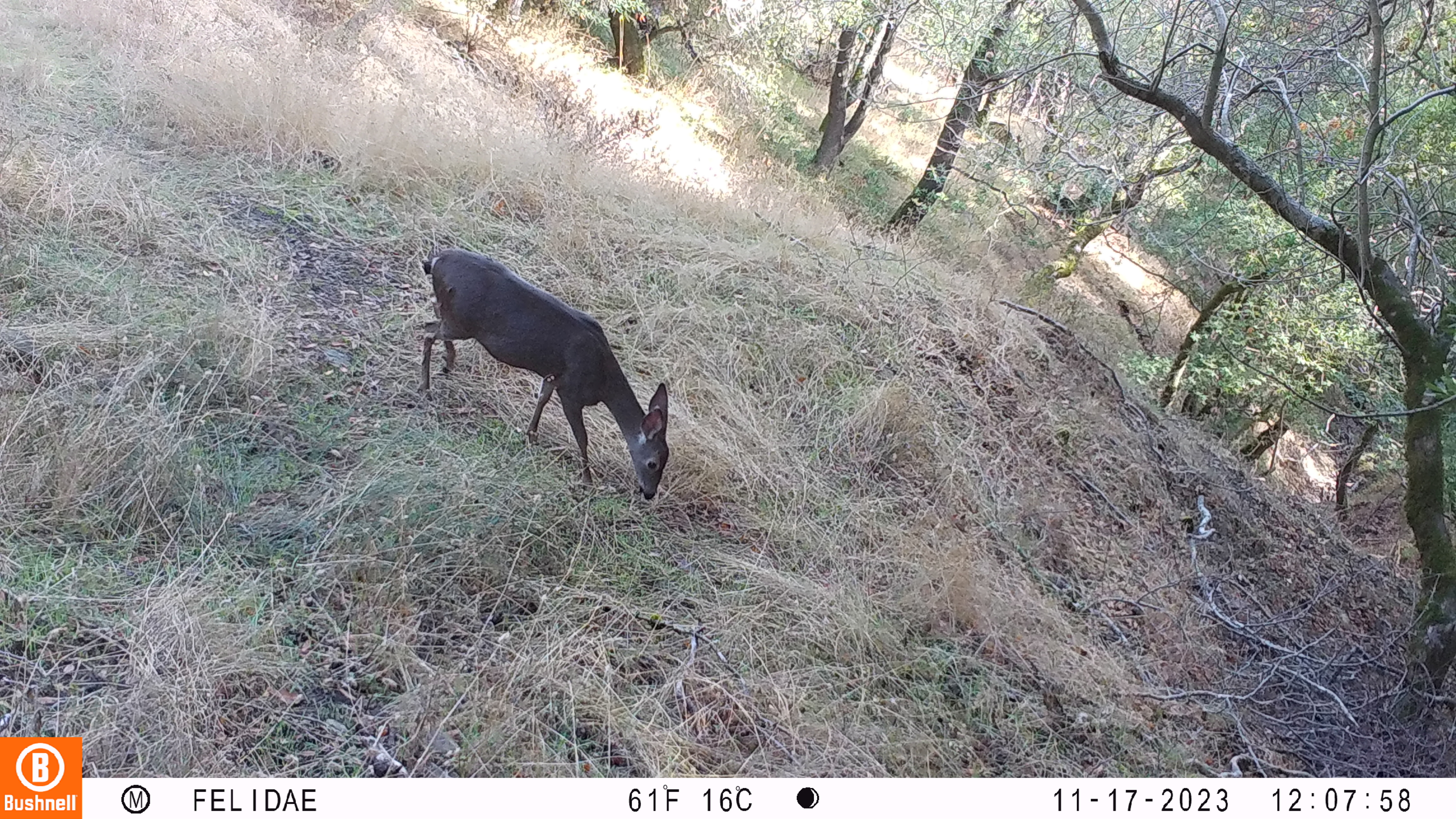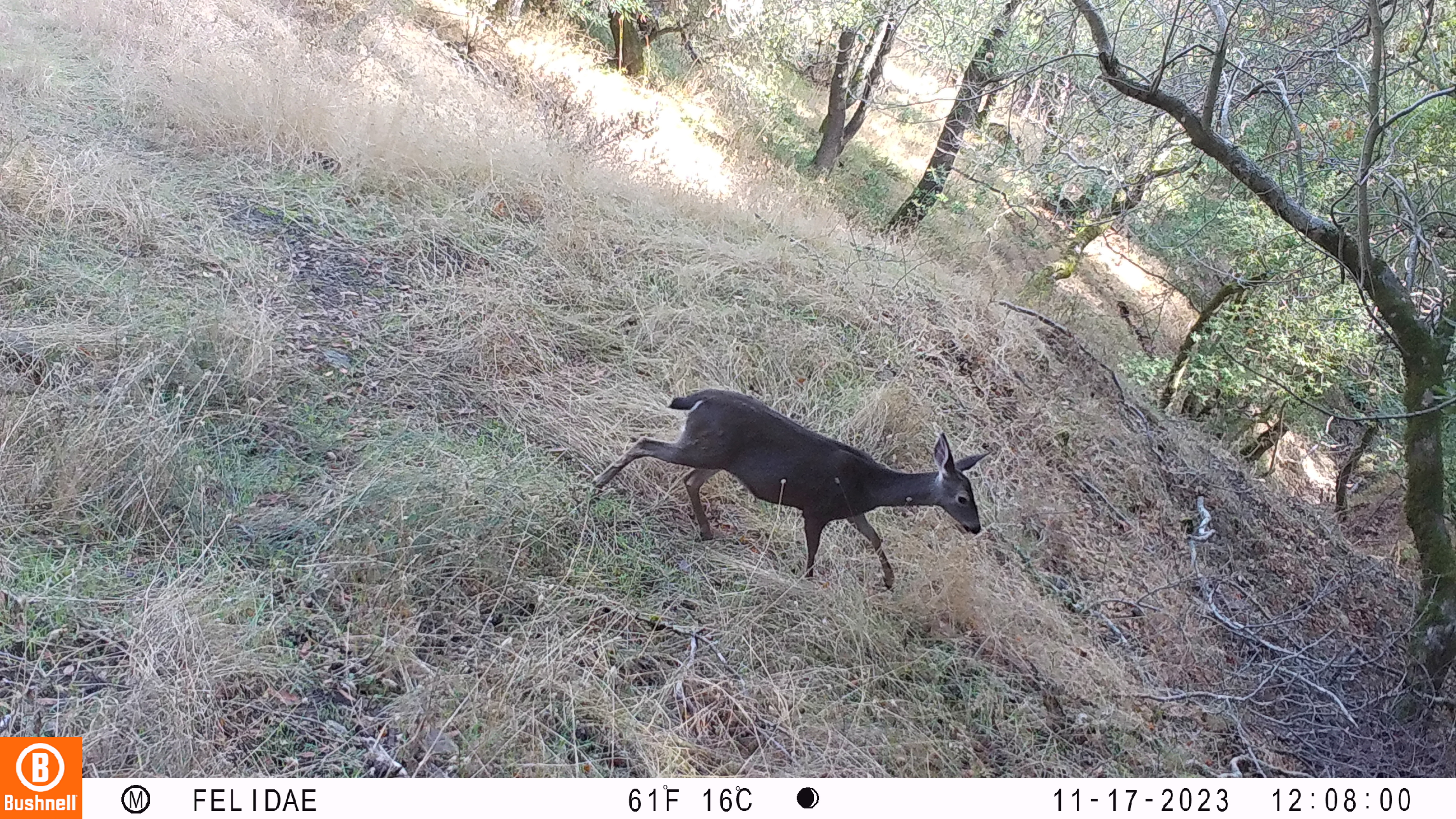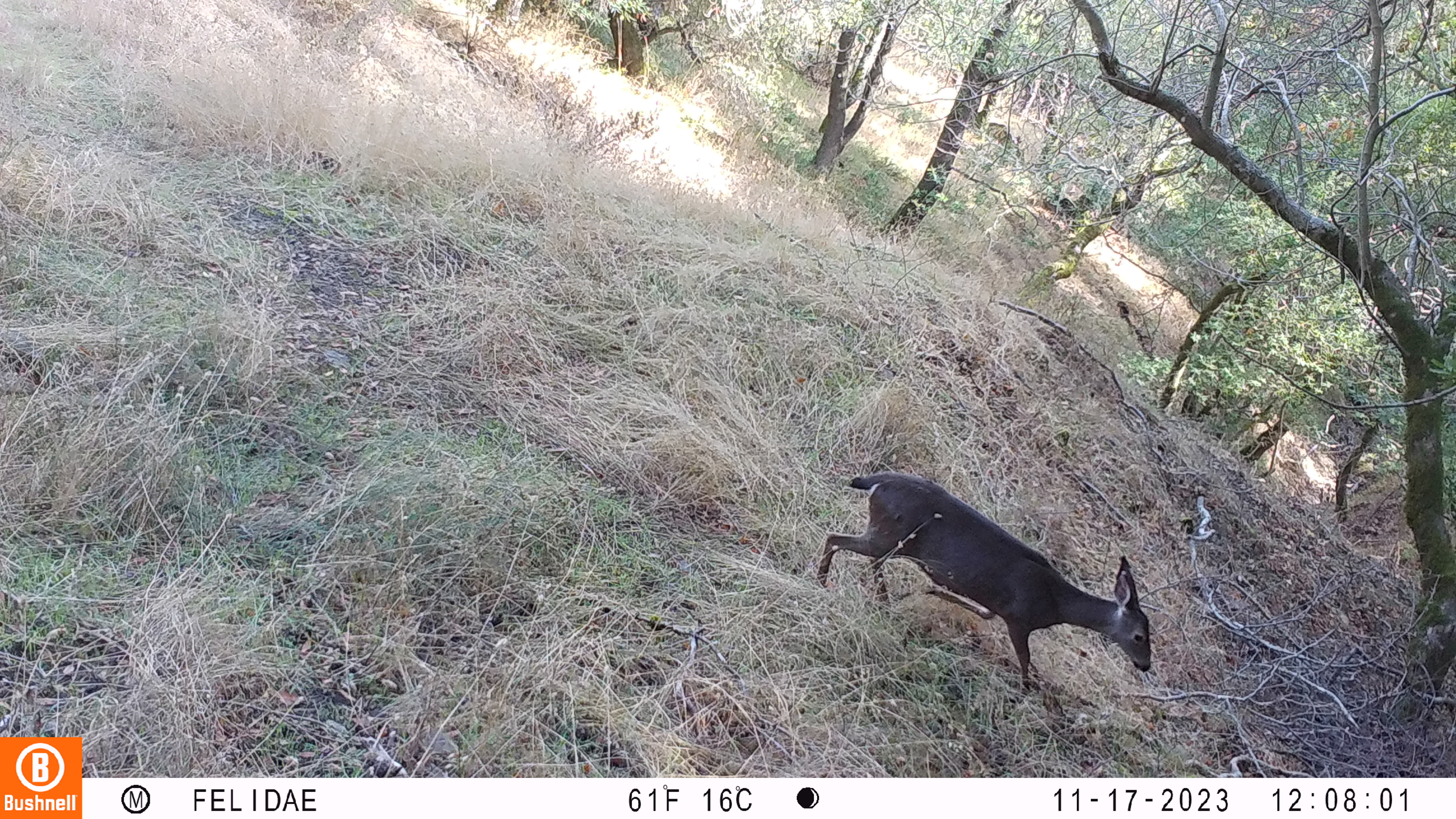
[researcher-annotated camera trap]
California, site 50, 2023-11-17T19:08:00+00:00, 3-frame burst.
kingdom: Animalia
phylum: Chordata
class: Mammalia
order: Artiodactyla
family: Cervidae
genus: Odocoileus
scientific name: Odocoileus hemionus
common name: mule deer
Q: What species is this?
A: Mule deer (Odocoileus hemionus).